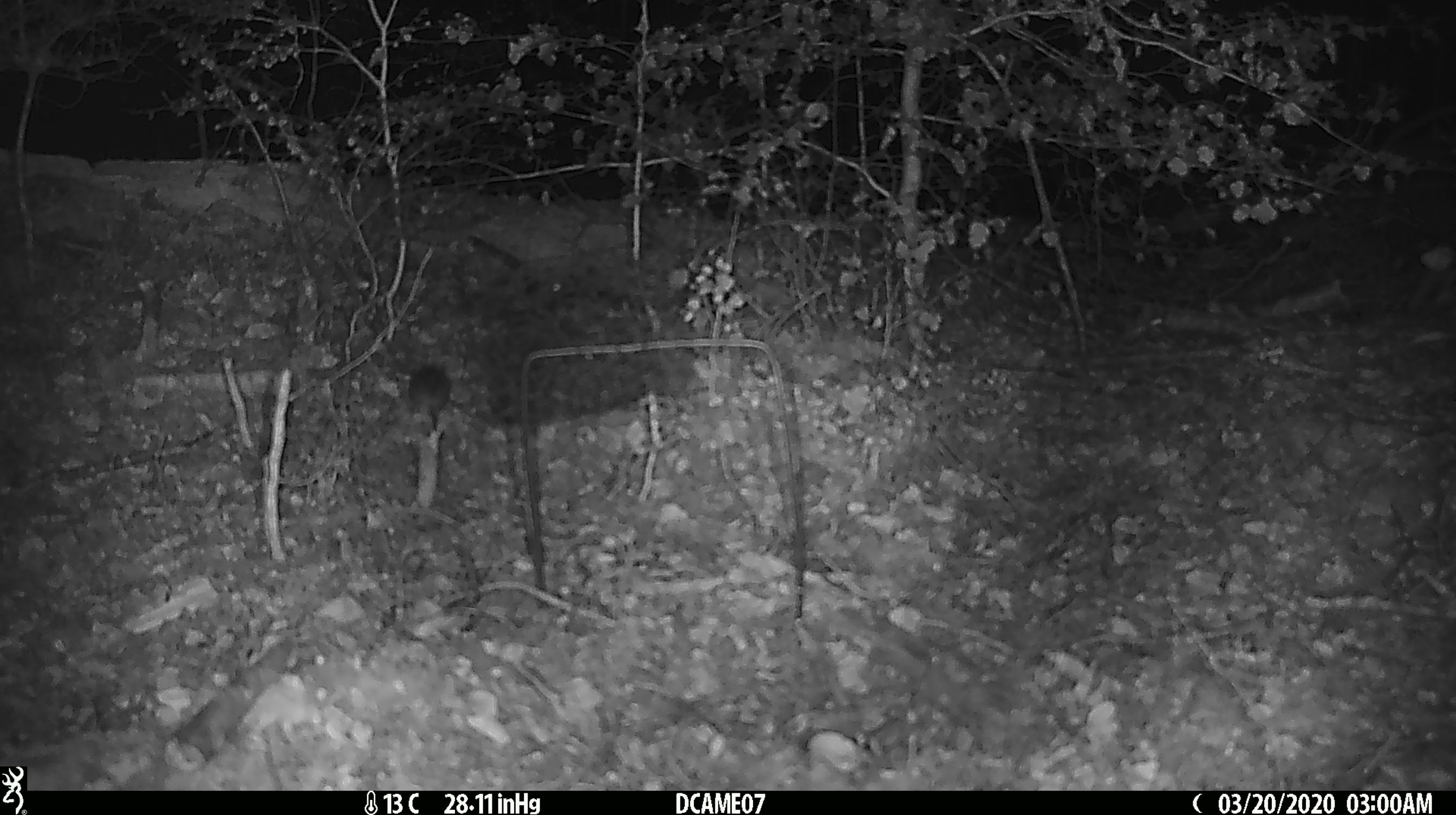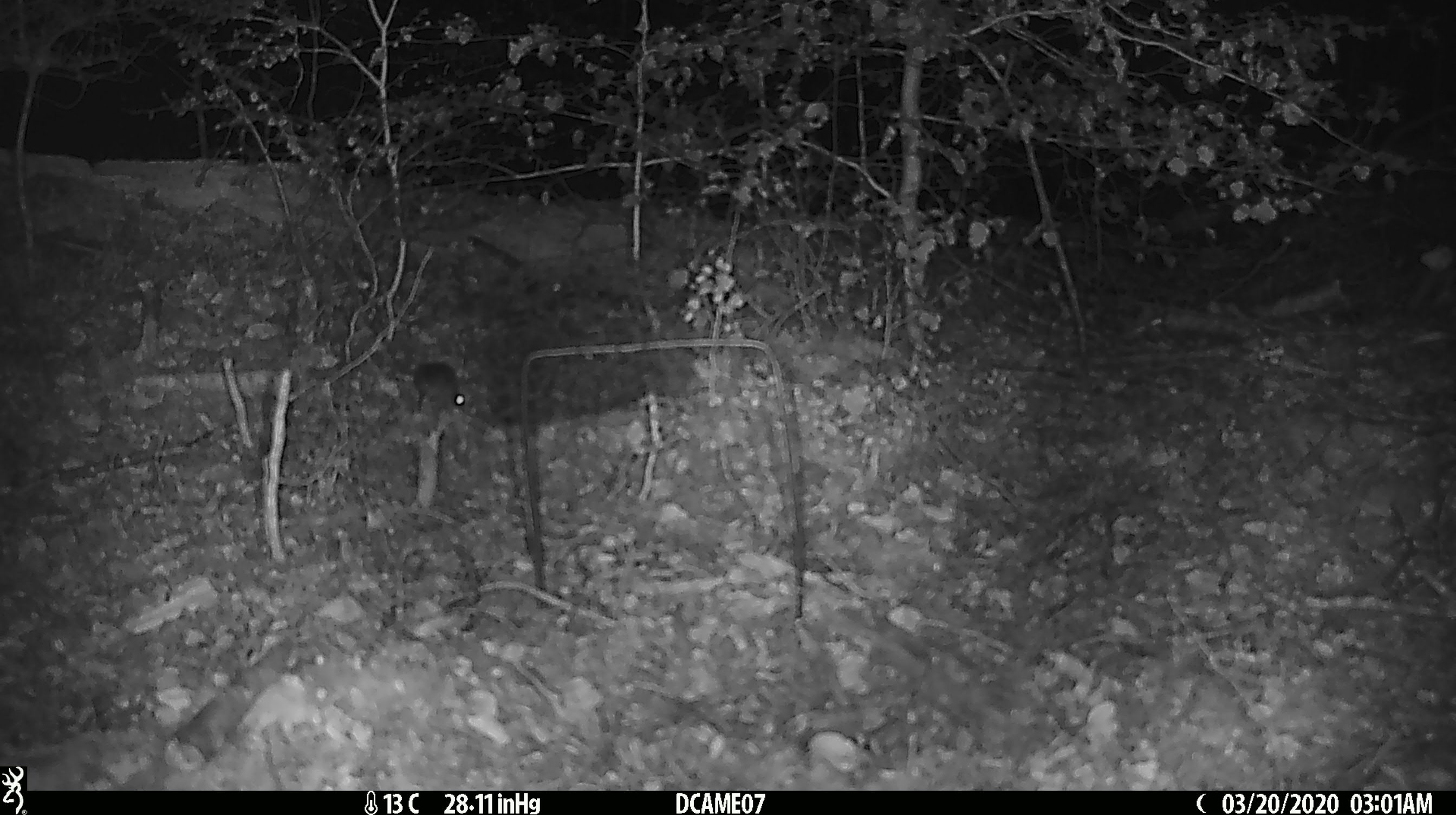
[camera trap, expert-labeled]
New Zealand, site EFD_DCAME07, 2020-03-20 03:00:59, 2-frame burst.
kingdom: Animalia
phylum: Chordata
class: Mammalia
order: Rodentia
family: Muridae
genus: Mus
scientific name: Mus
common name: mouse